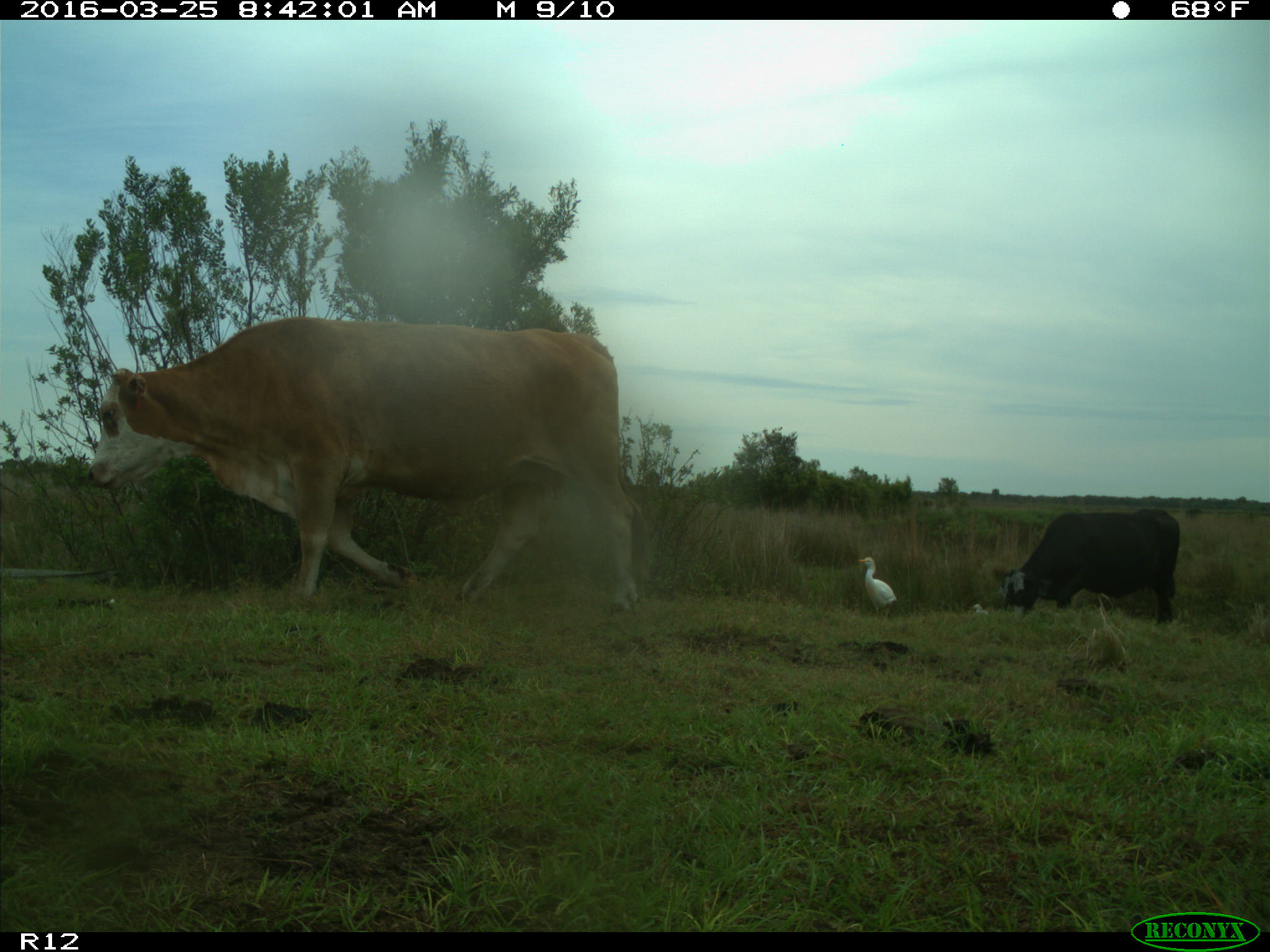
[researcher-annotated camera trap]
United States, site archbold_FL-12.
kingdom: Animalia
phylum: Chordata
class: Mammalia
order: Artiodactyla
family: Bovidae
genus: Bos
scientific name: Bos taurus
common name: domestic cow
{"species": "Bos taurus (domestic cow)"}